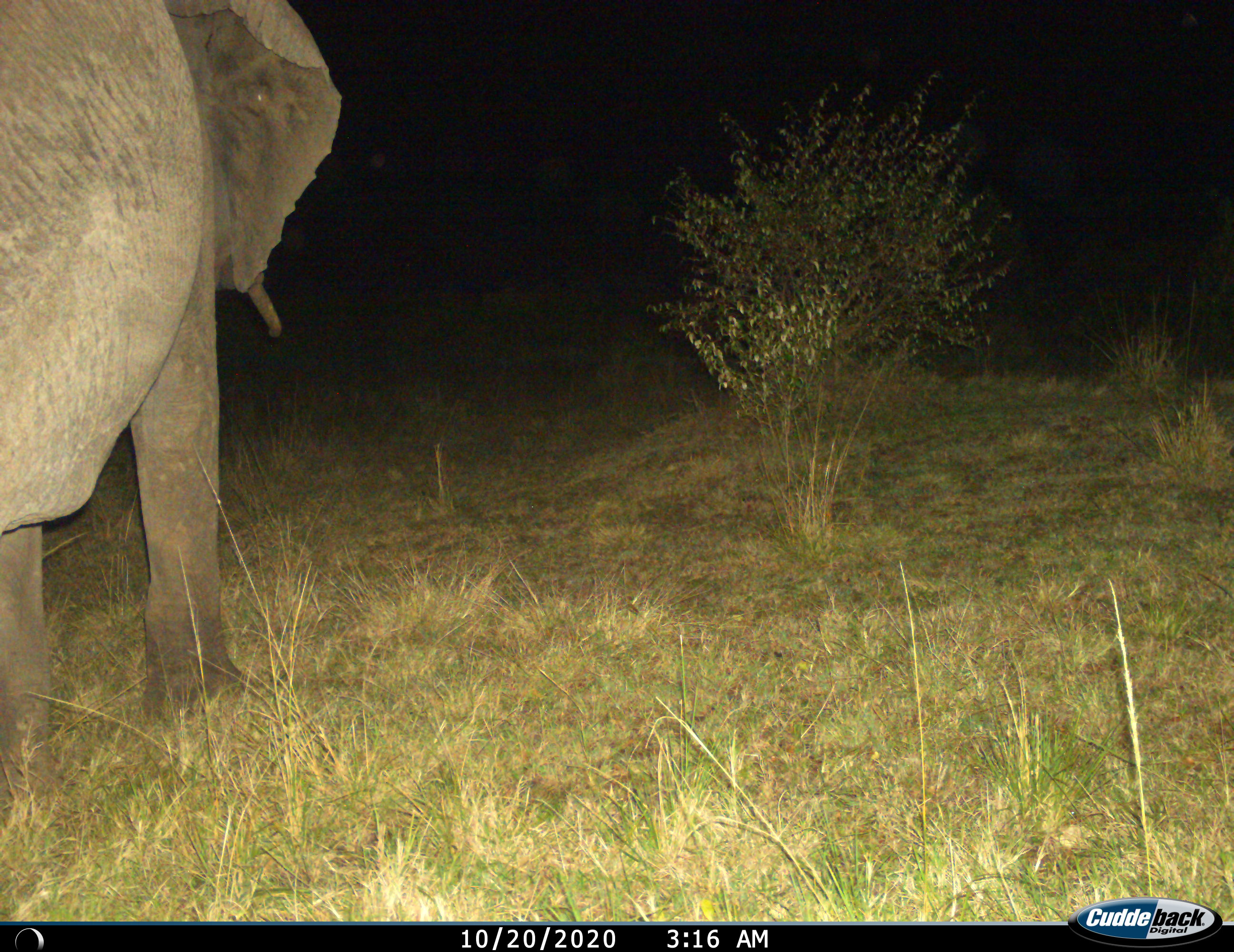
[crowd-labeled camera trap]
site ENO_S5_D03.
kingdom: Animalia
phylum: Chordata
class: Mammalia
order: Proboscidea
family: Elephantidae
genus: Loxodonta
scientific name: Loxodonta africana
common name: african bush elephant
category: elephant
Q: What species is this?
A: Elephant (african bush elephant) (Loxodonta africana).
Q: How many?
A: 1.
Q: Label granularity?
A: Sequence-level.